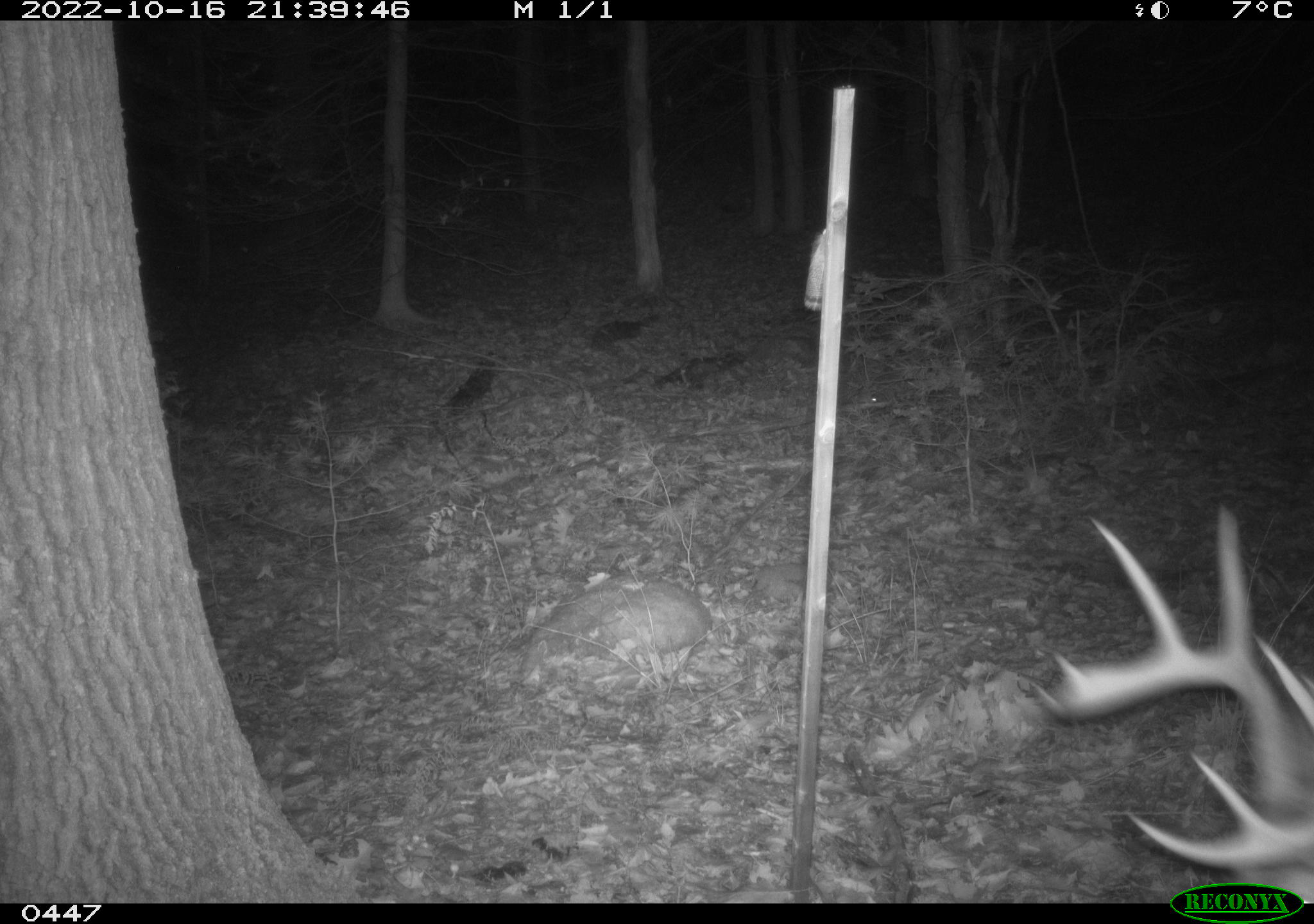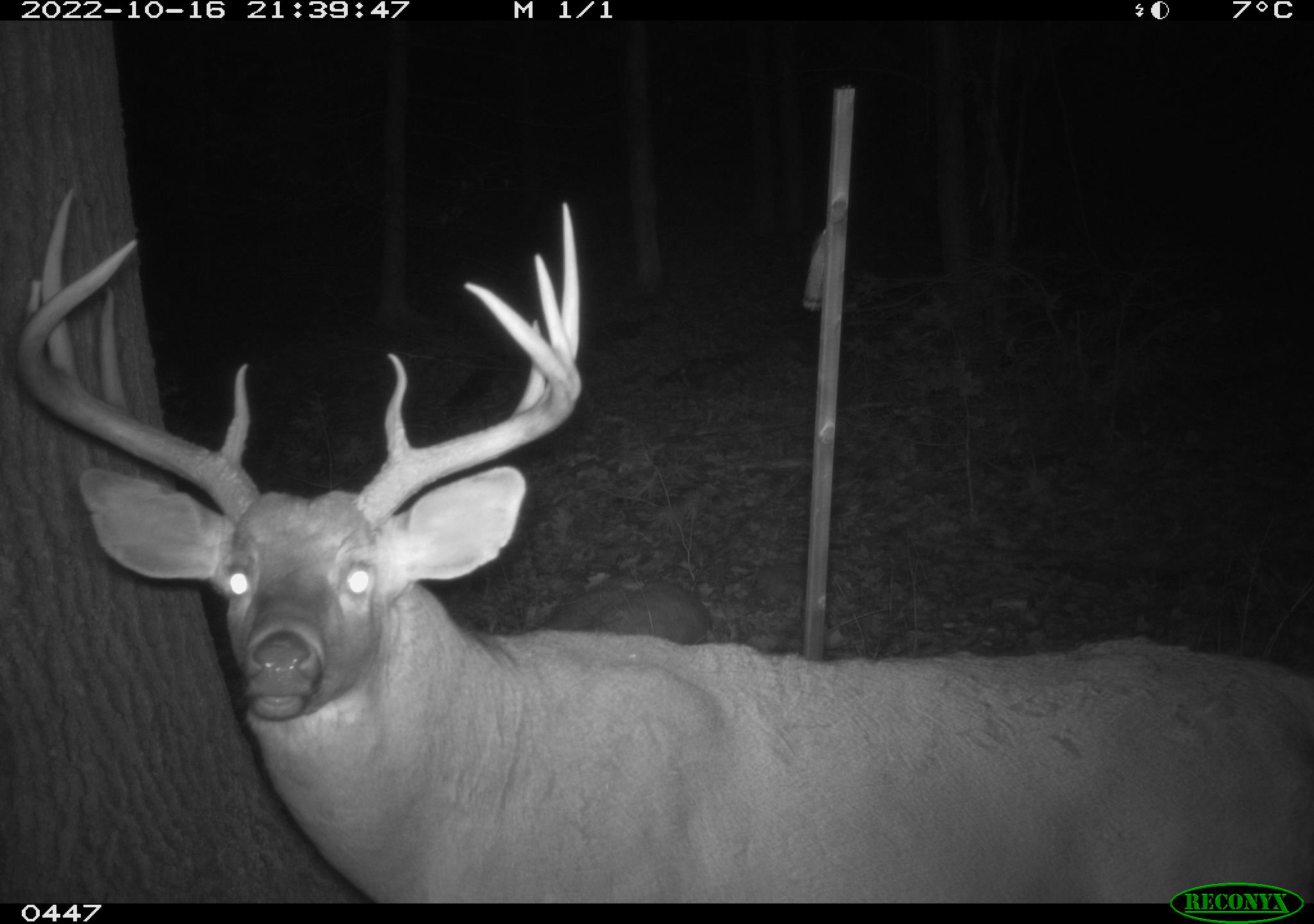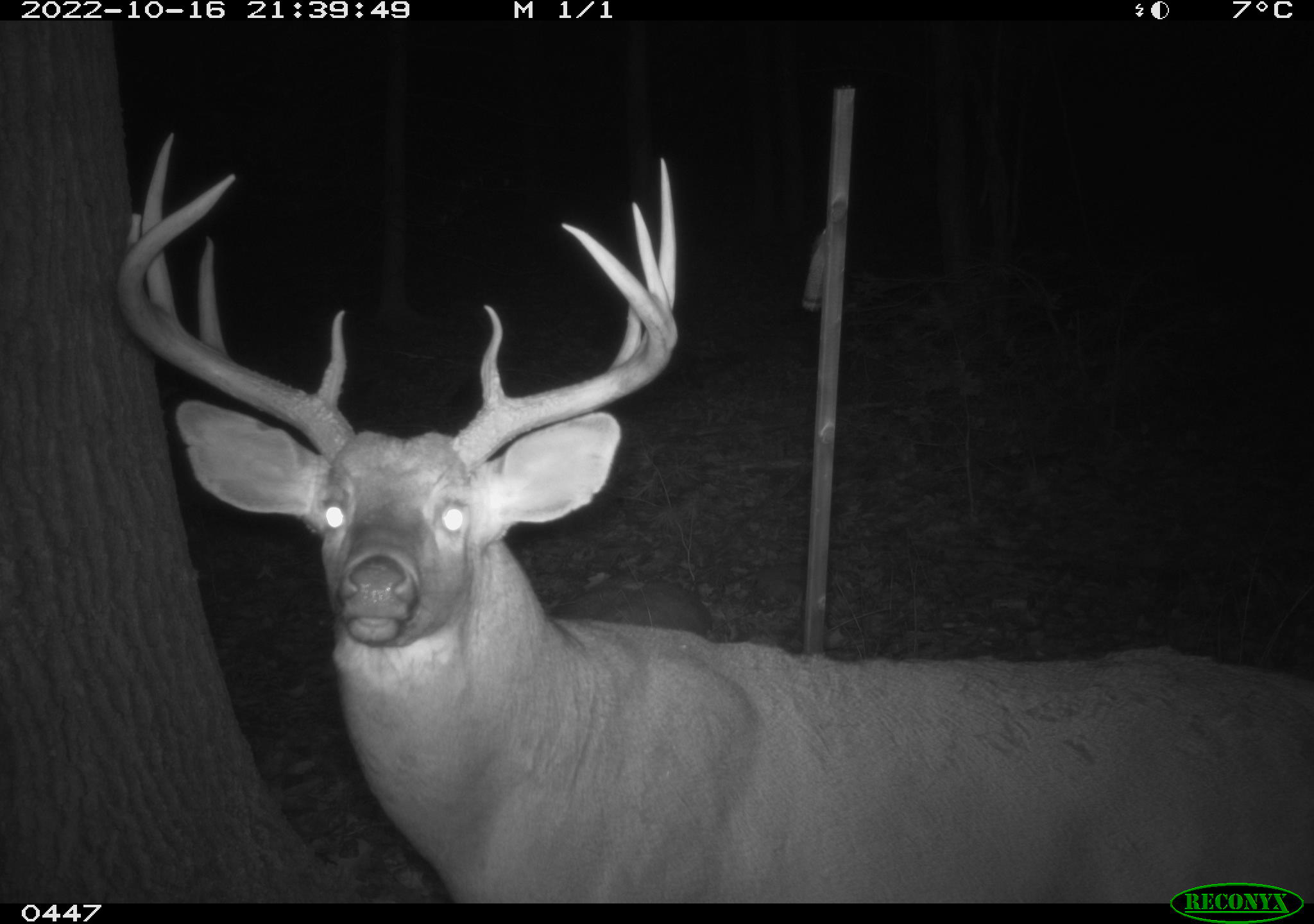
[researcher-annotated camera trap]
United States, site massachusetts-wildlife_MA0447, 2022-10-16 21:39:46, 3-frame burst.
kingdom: Animalia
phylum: Chordata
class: Mammalia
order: Artiodactyla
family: Cervidae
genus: Odocoileus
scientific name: Odocoileus virginianus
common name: white-tailed deer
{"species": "white-tailed deer (Odocoileus virginianus)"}